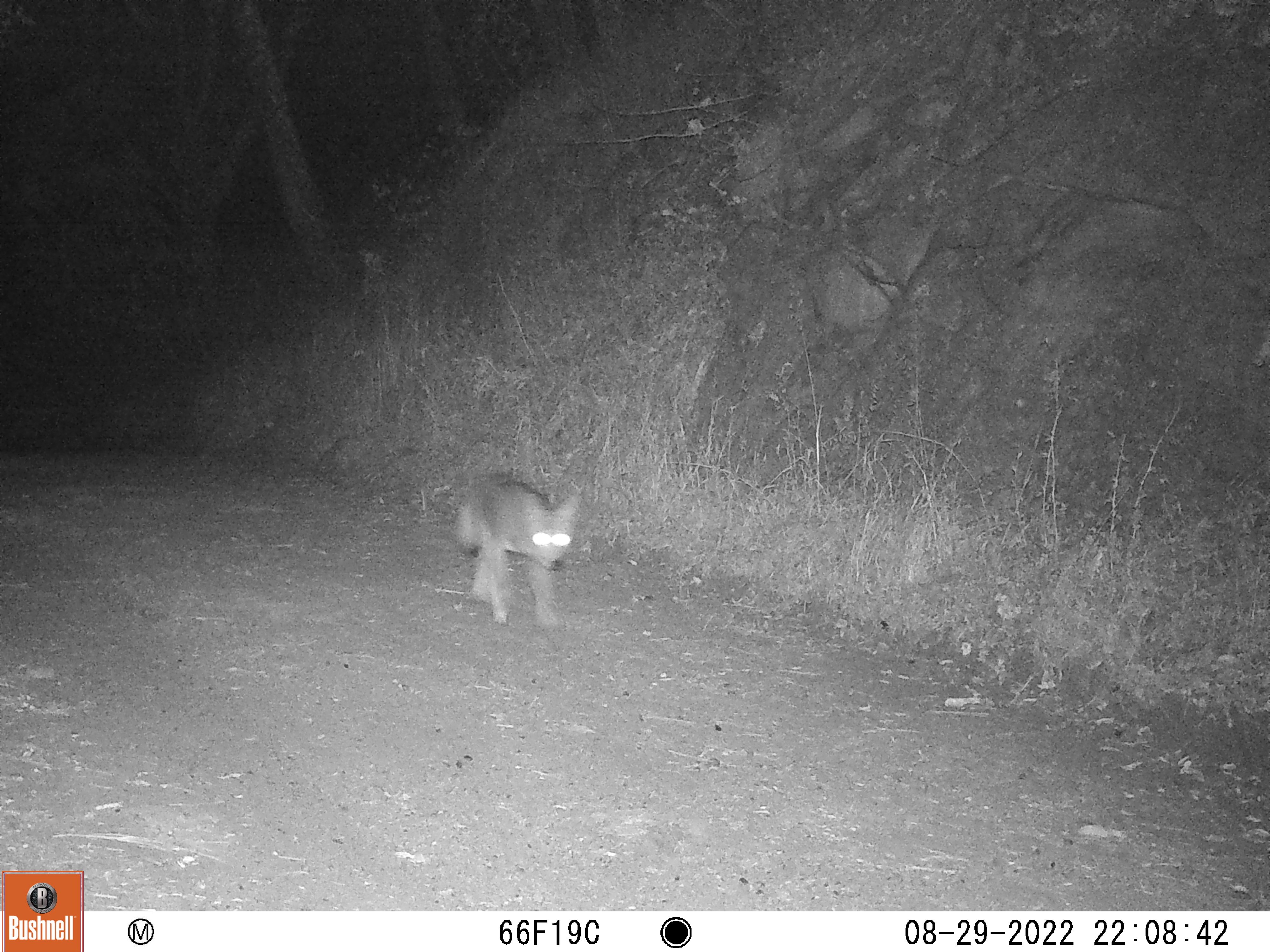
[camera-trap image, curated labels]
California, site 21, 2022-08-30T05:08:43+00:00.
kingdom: Animalia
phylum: Chordata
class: Mammalia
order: Carnivora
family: Canidae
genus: Canis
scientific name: Canis latrans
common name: coyote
Coyote (Canis latrans).